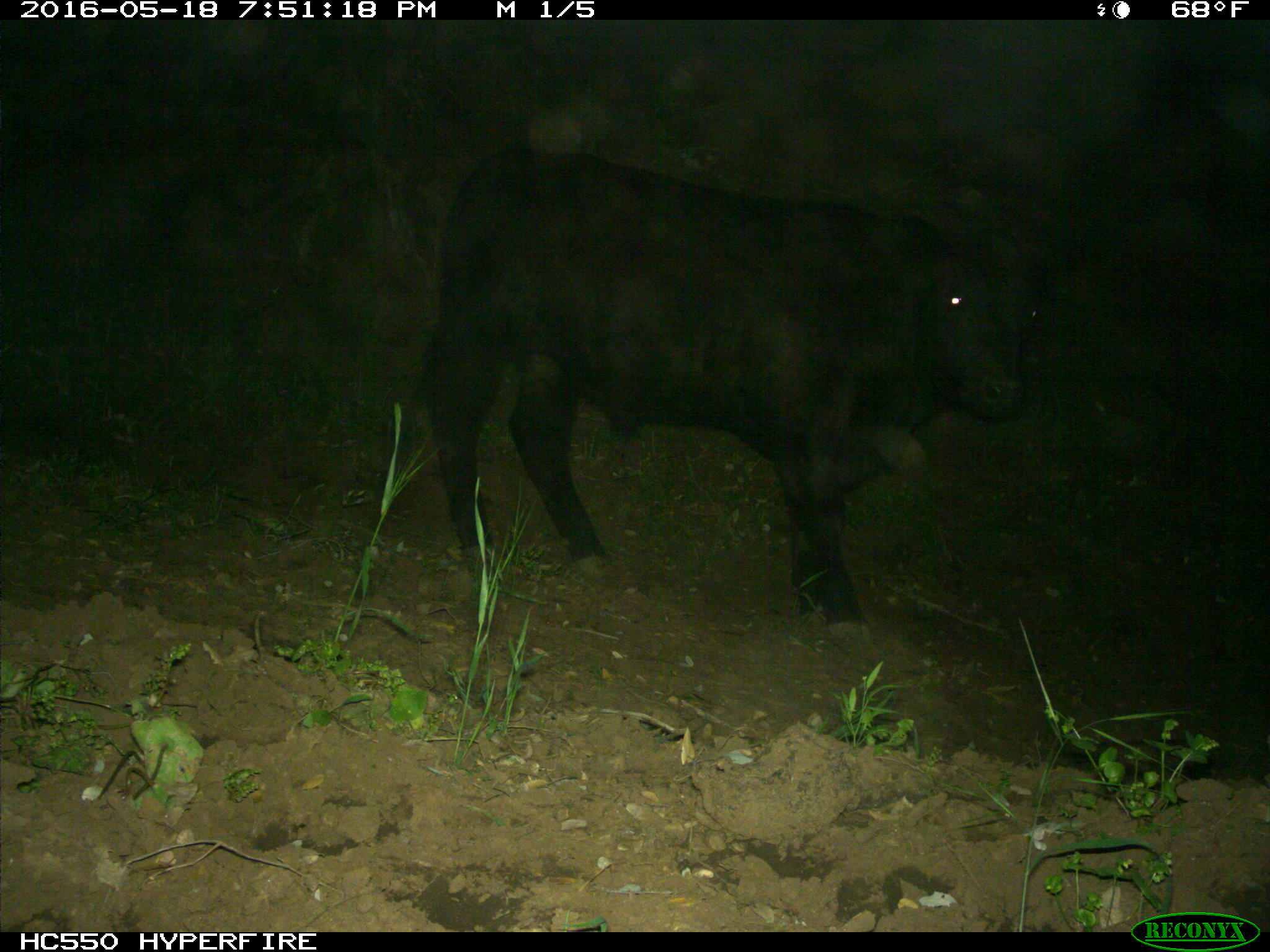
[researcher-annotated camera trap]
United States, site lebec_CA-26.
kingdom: Animalia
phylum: Chordata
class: Mammalia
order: Artiodactyla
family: Bovidae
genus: Bos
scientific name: Bos taurus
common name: domestic cow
Bos taurus (domestic cow).